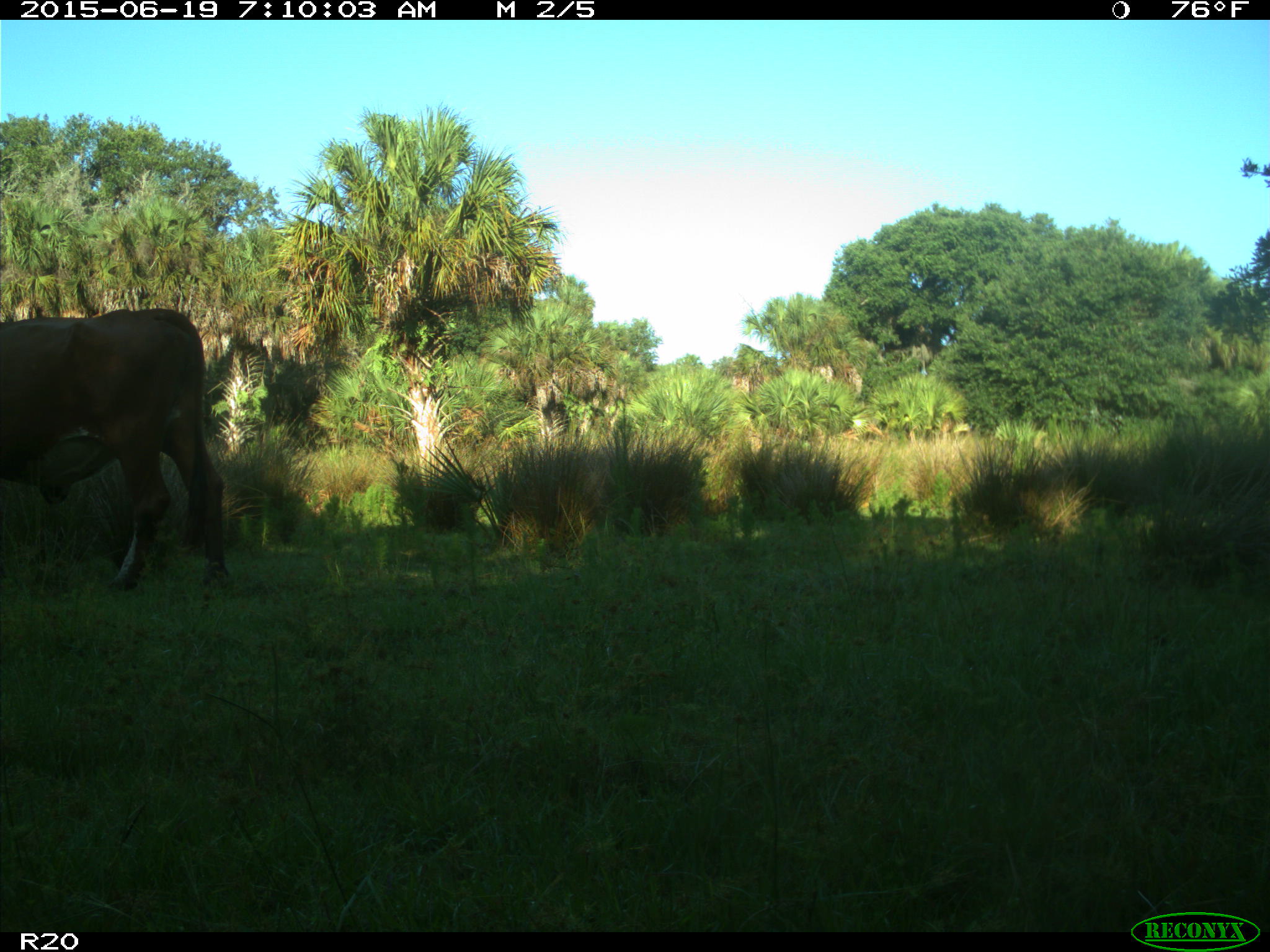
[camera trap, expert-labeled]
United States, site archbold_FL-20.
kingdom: Animalia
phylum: Chordata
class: Mammalia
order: Artiodactyla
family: Bovidae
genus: Bos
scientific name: Bos taurus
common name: domestic cow